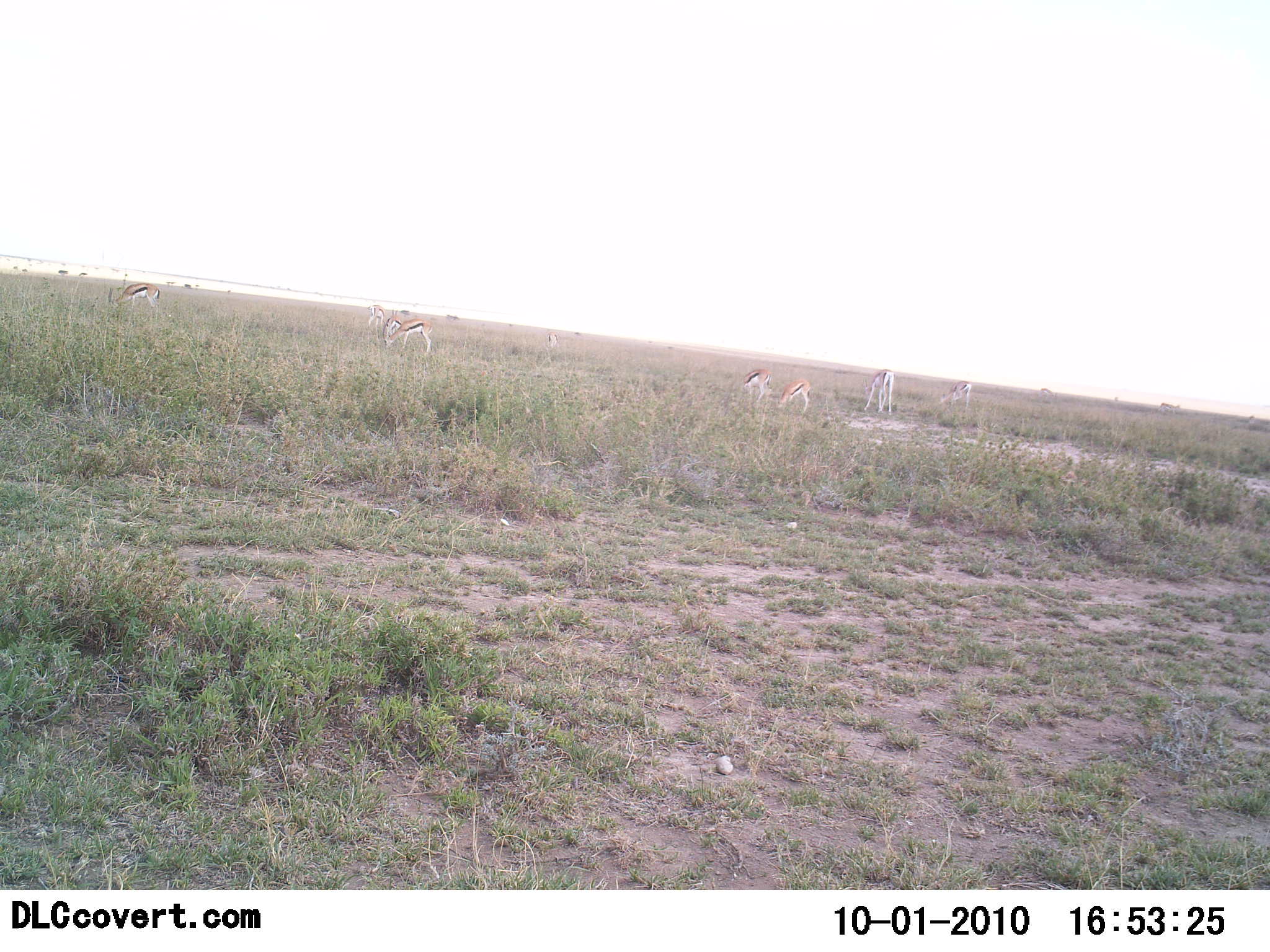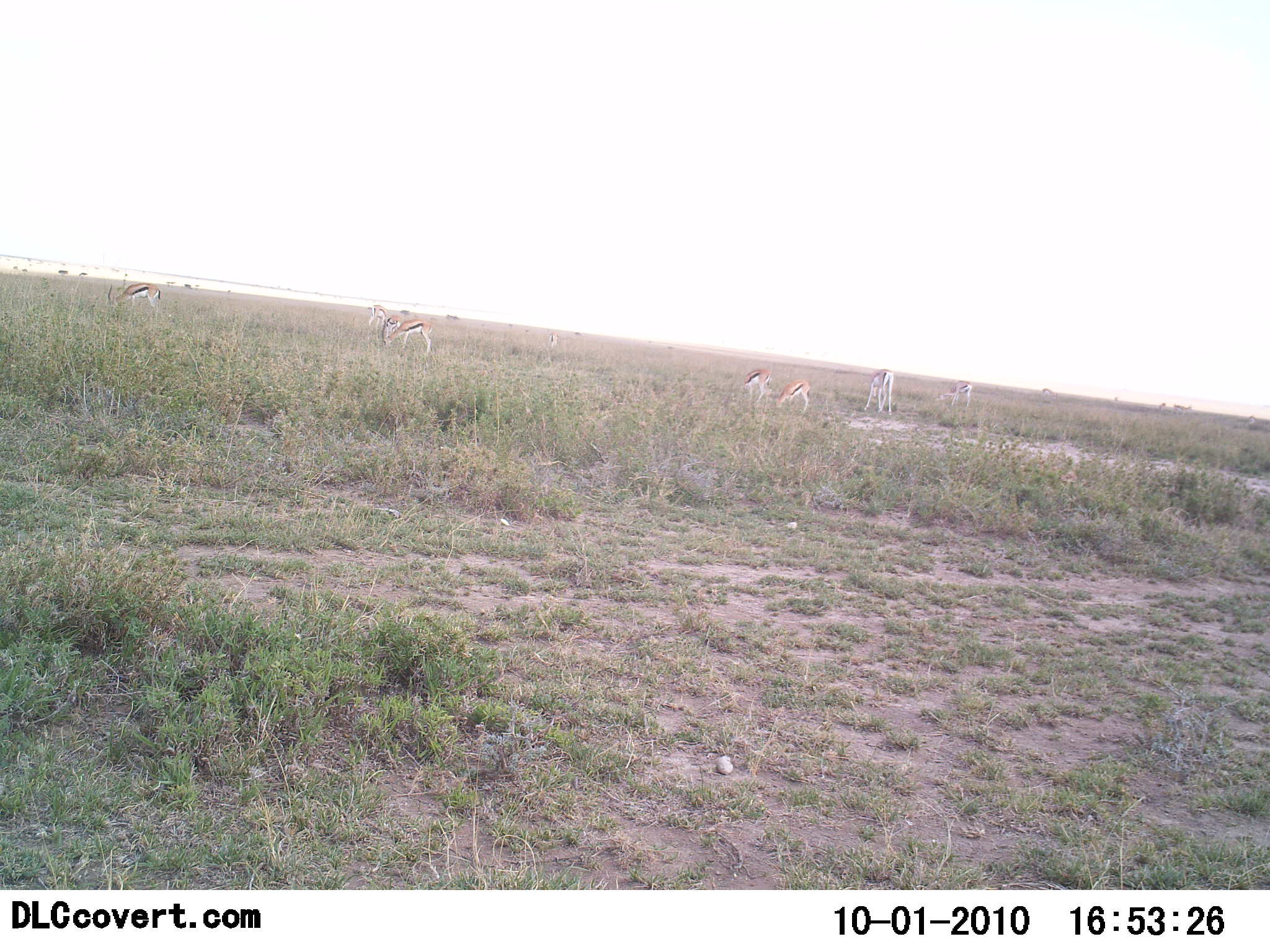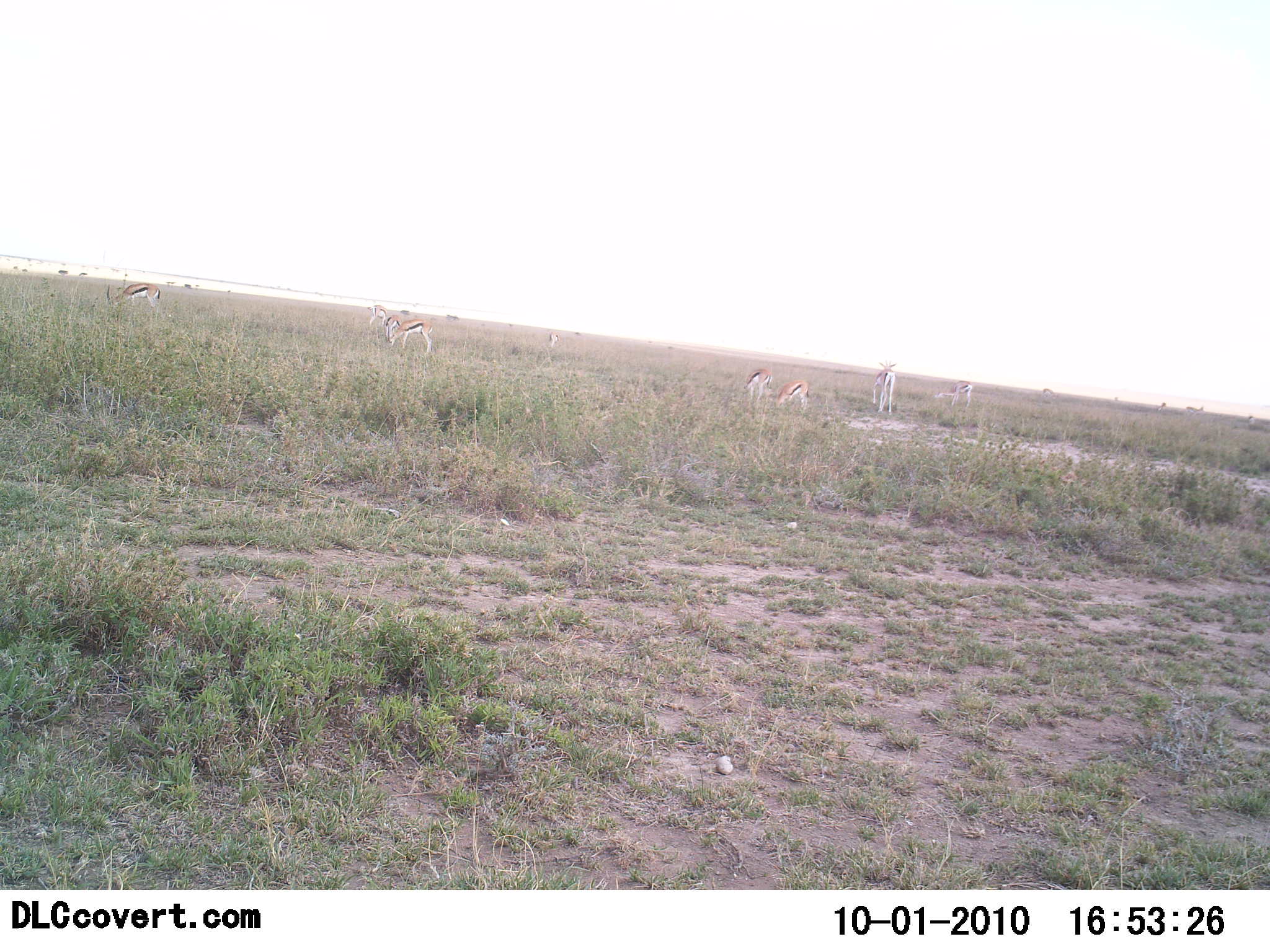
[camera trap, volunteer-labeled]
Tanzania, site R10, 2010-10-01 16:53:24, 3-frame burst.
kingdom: Animalia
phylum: Chordata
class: Mammalia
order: Artiodactyla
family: Bovidae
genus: Eudorcas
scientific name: Eudorcas thomsonii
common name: thomson's gazelle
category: gazellethomsons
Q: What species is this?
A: Gazellethomsons (thomson's gazelle) (Eudorcas thomsonii).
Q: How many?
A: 7.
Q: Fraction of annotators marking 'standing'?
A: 60%.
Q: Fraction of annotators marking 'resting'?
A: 0%.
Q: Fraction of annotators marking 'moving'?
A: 10%.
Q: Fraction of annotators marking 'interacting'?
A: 0%.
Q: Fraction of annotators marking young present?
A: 0%.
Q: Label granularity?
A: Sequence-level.